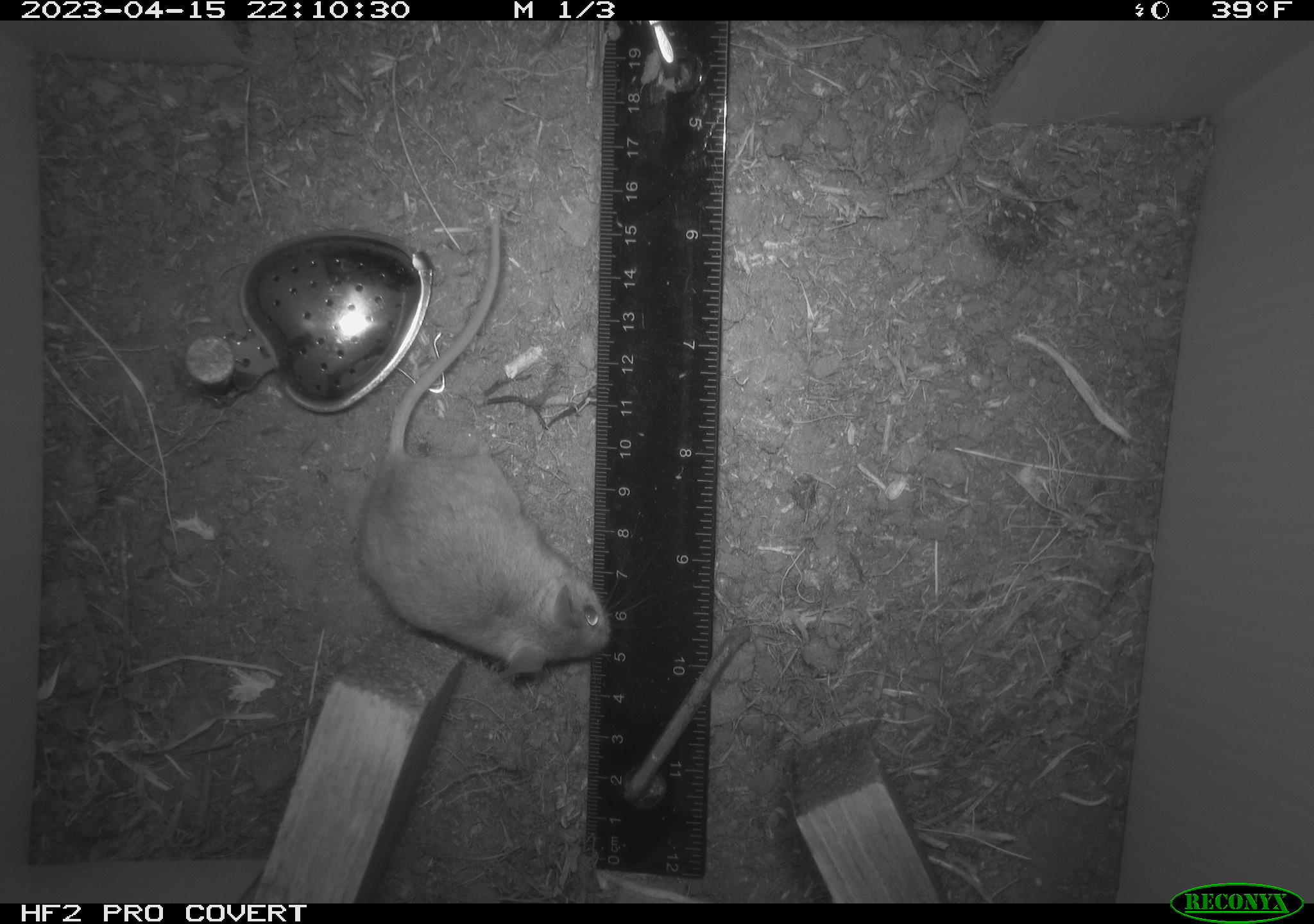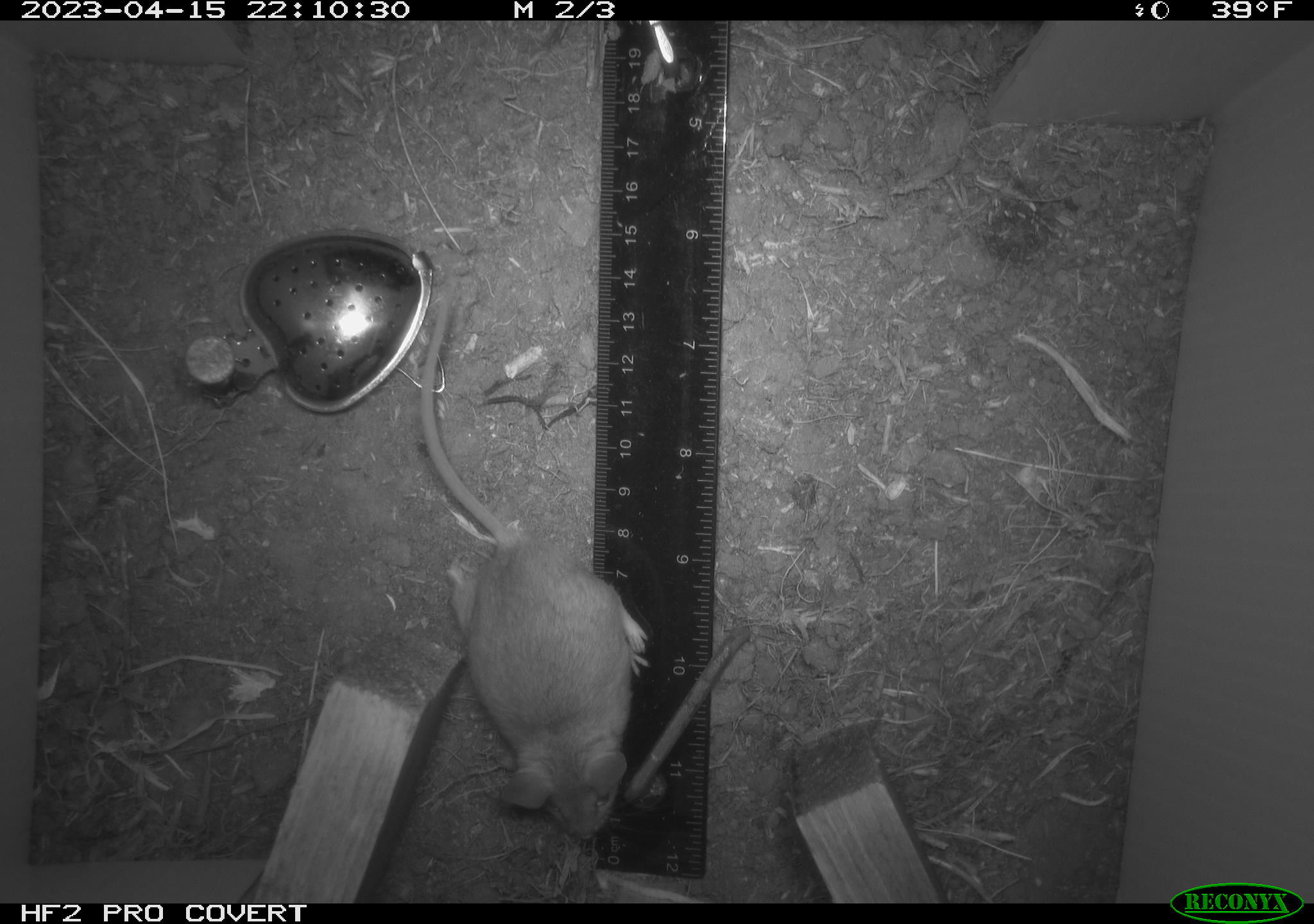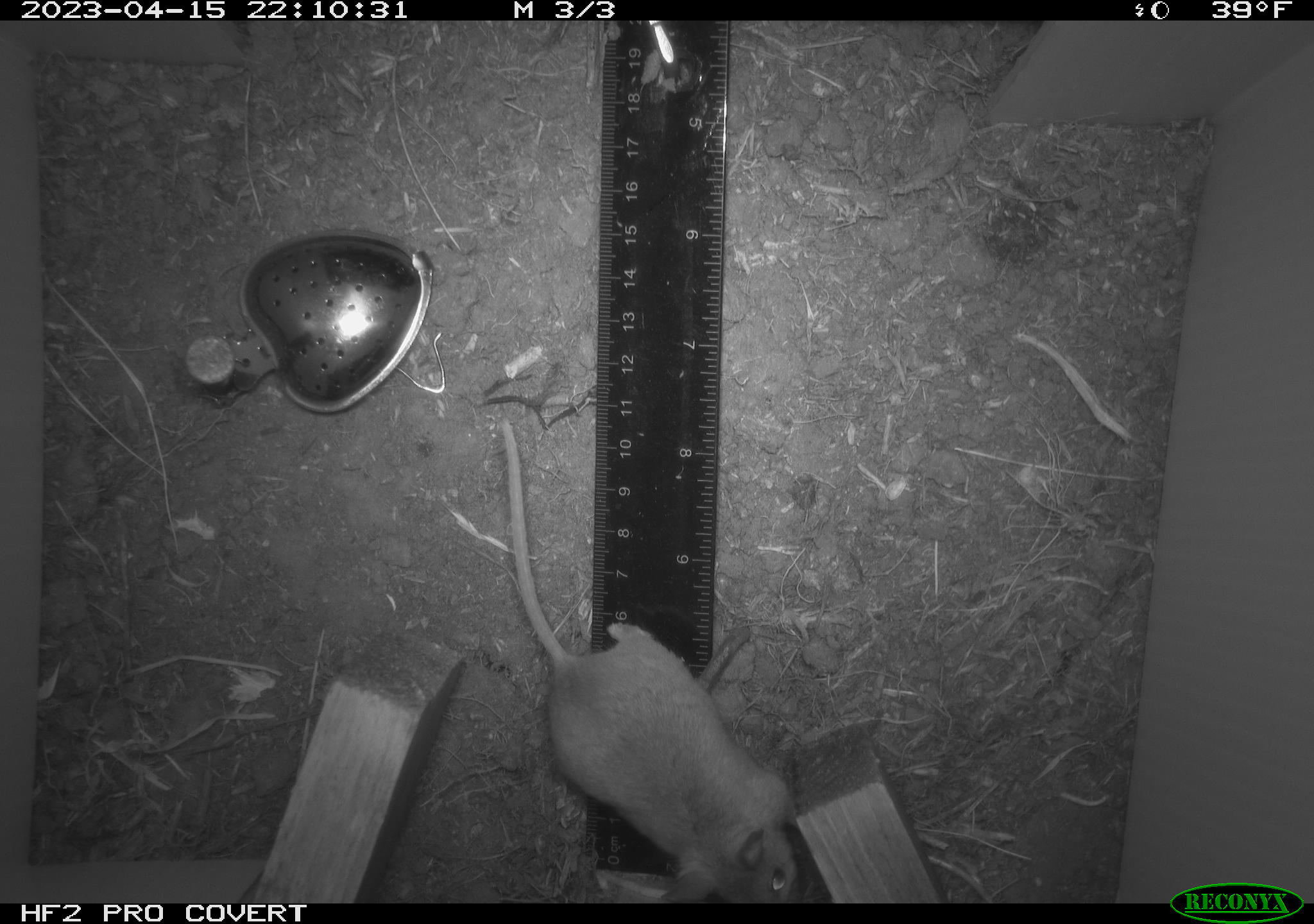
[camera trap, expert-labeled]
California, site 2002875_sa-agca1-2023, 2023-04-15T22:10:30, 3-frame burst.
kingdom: Animalia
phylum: Chordata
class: Mammalia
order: Rodentia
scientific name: Rodentia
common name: mouse species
Mouse species (Rodentia).